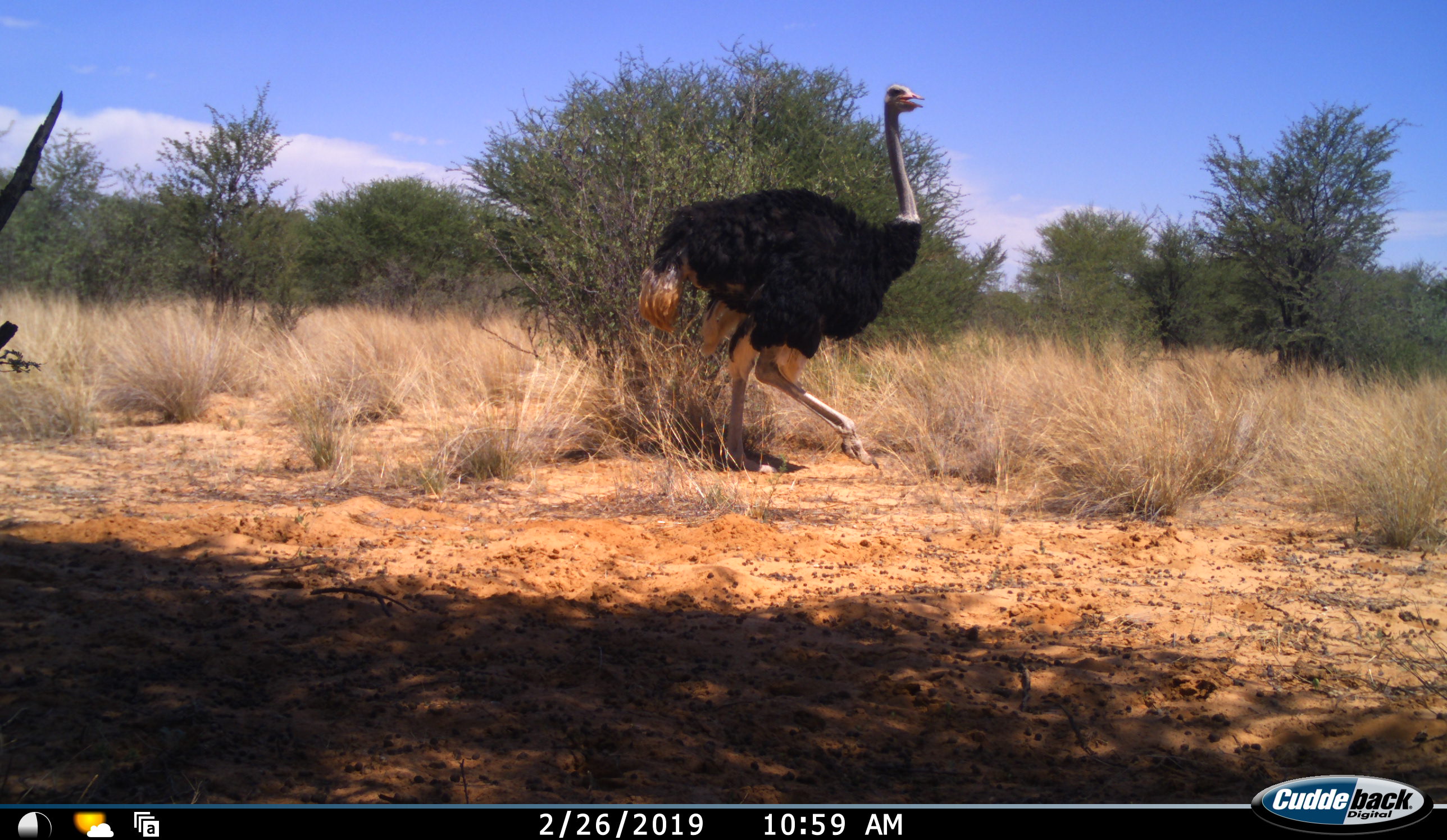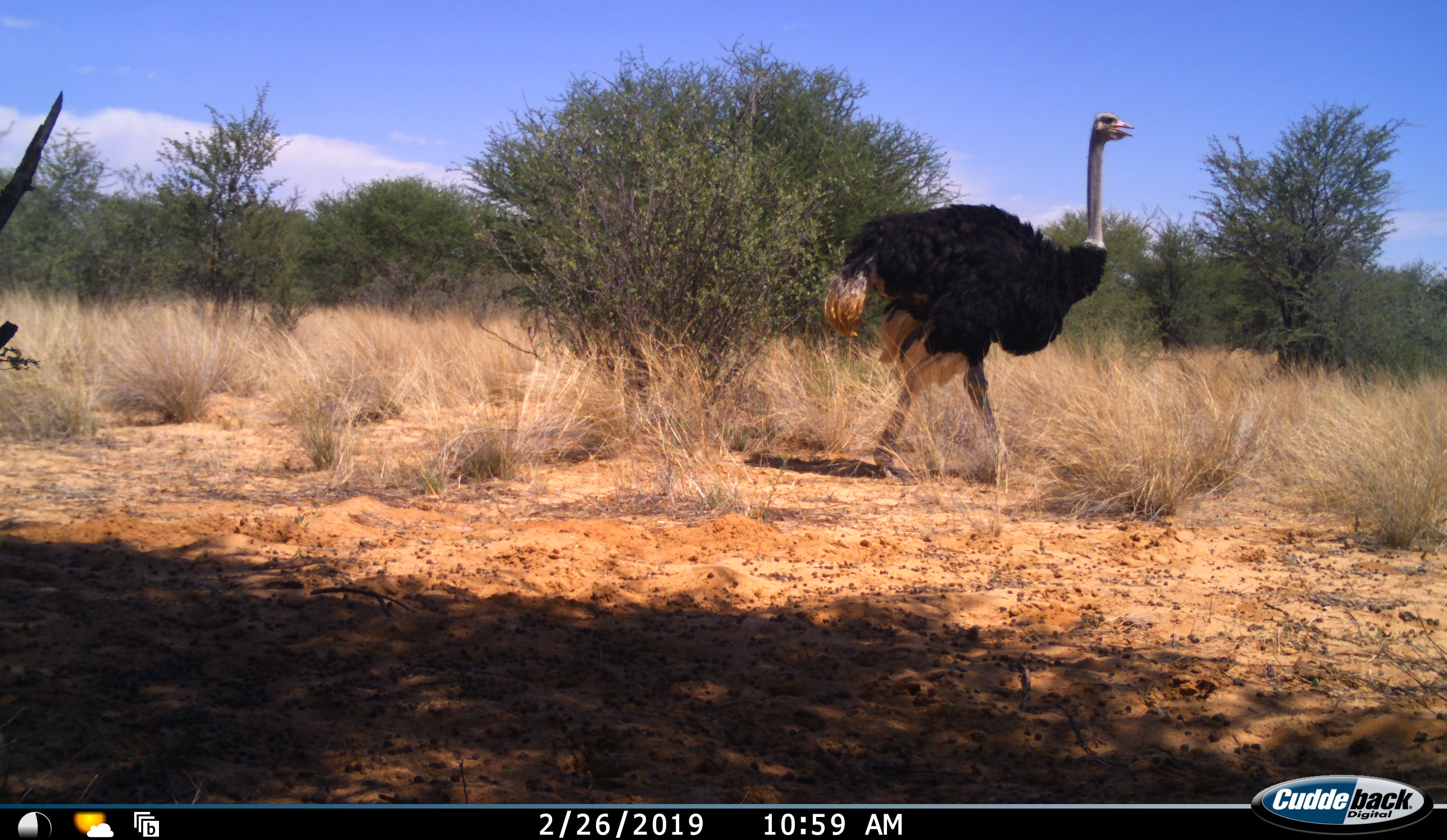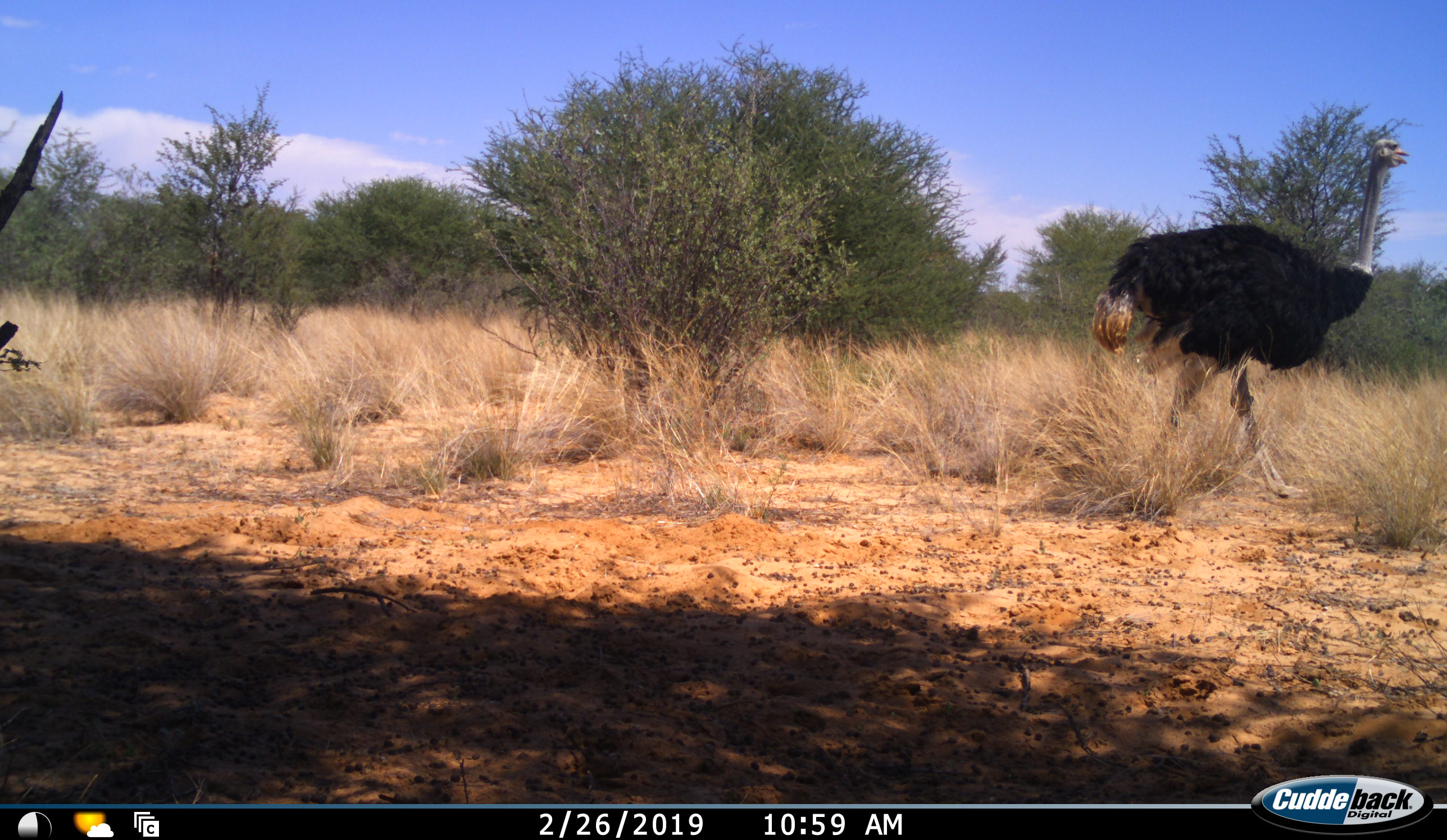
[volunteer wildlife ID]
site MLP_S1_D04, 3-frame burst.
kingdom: Animalia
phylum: Chordata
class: Aves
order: Struthioniformes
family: Struthionidae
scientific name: Struthionidae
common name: ostrich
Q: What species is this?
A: Ostrich (Struthionidae).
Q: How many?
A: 1.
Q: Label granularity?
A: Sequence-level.